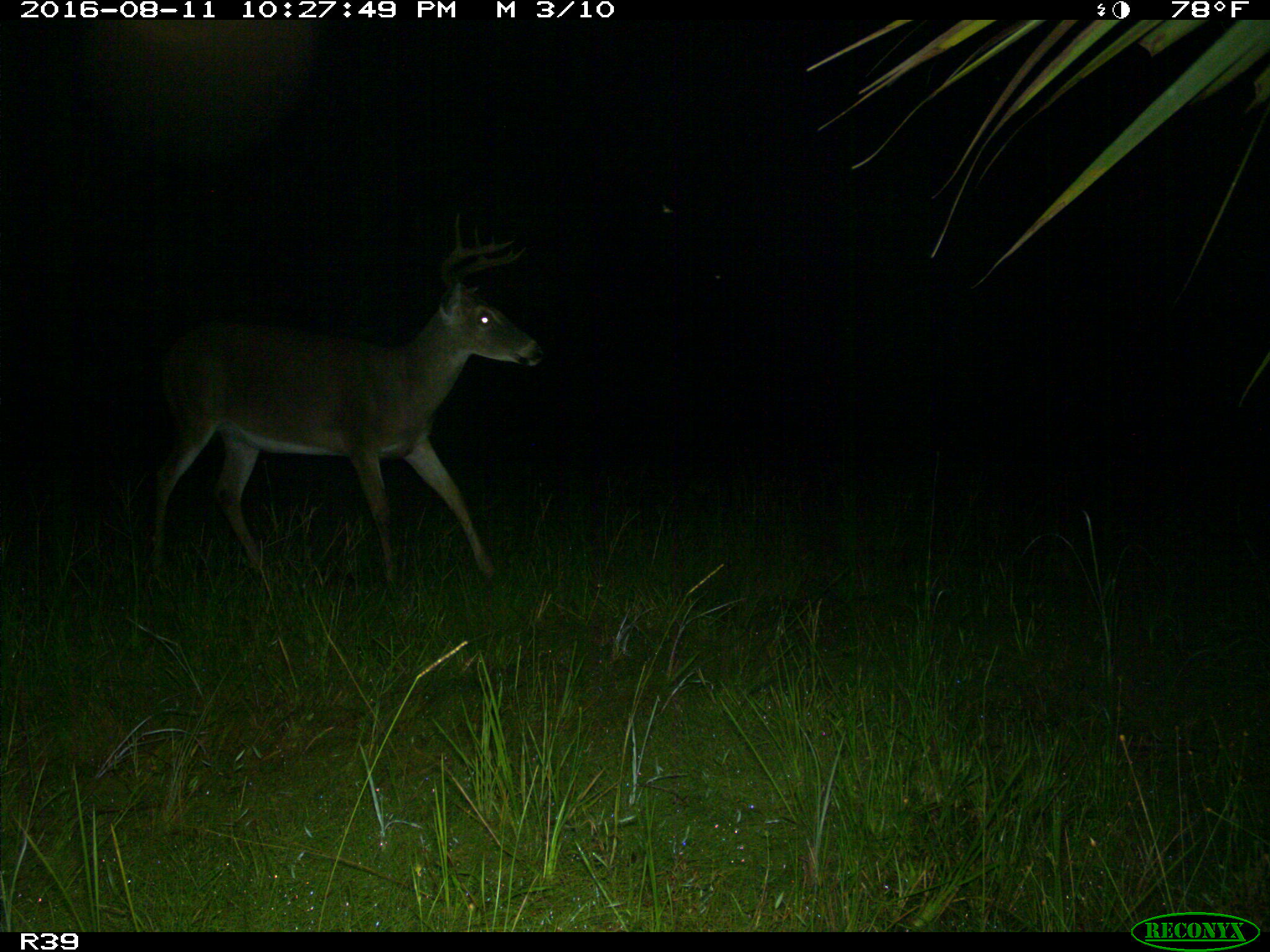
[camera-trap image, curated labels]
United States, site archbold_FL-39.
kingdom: Animalia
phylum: Chordata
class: Mammalia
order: Artiodactyla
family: Cervidae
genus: Odocoileus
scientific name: Odocoileus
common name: deer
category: unidentified deer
Unidentified deer (deer) (Odocoileus).